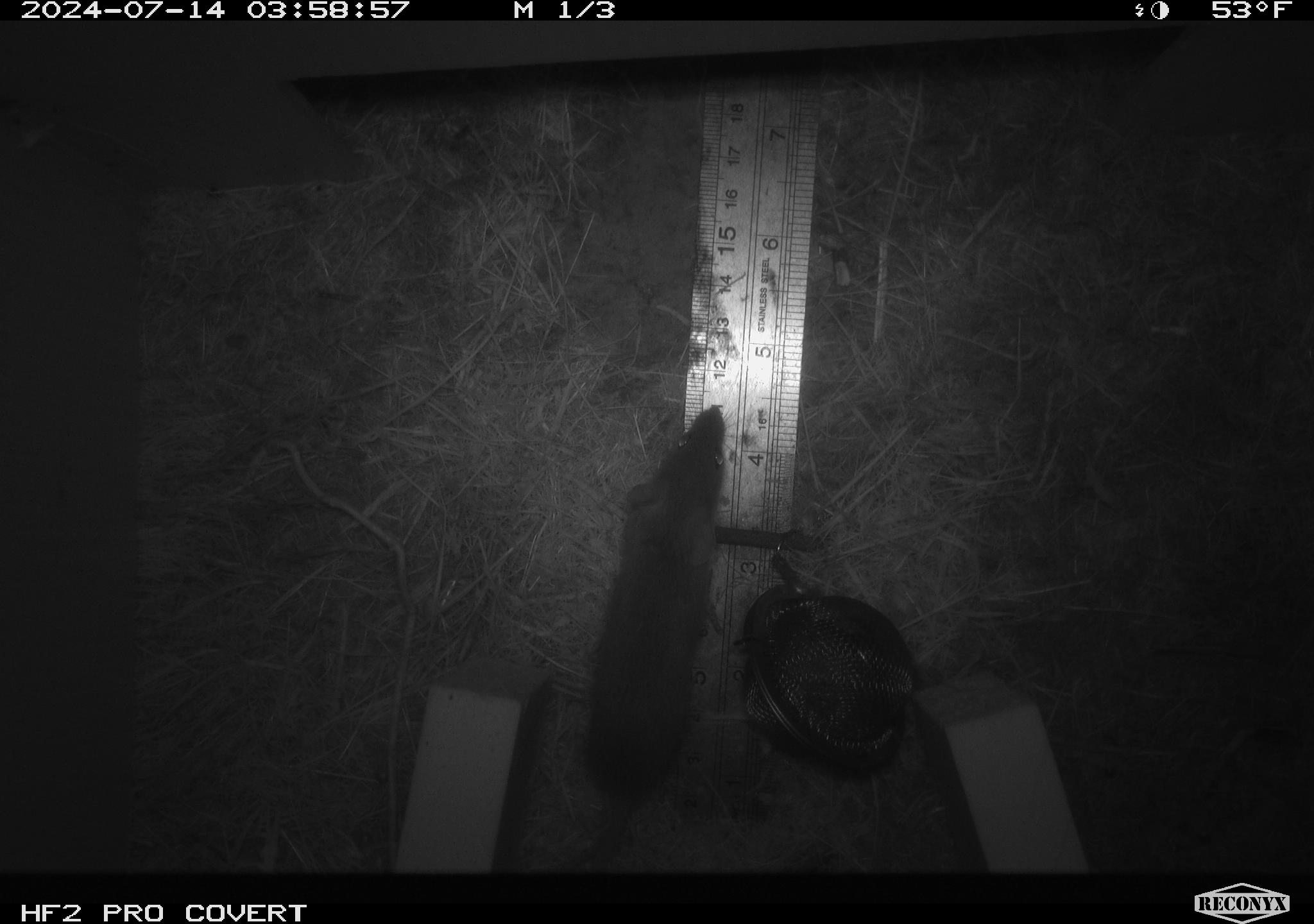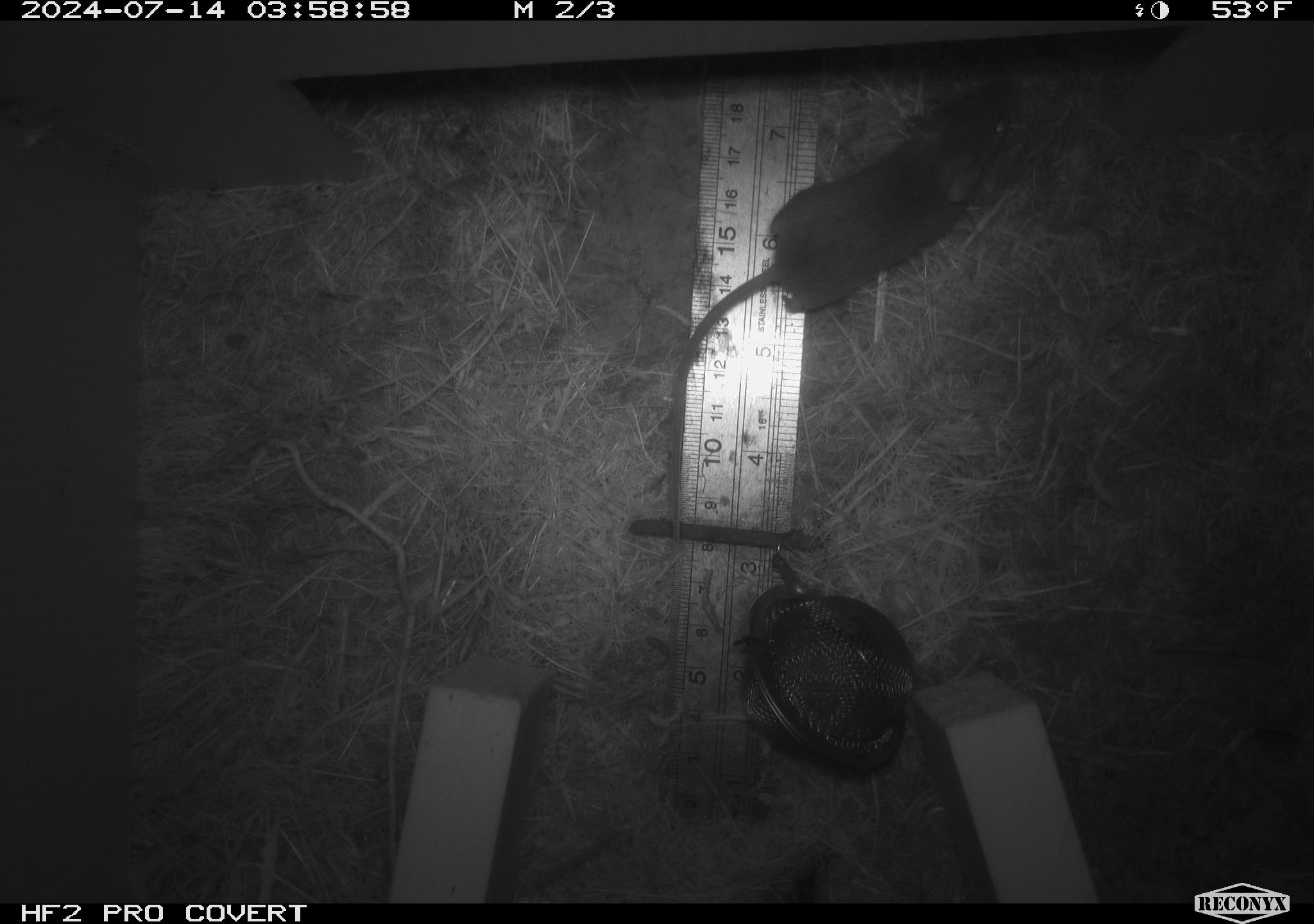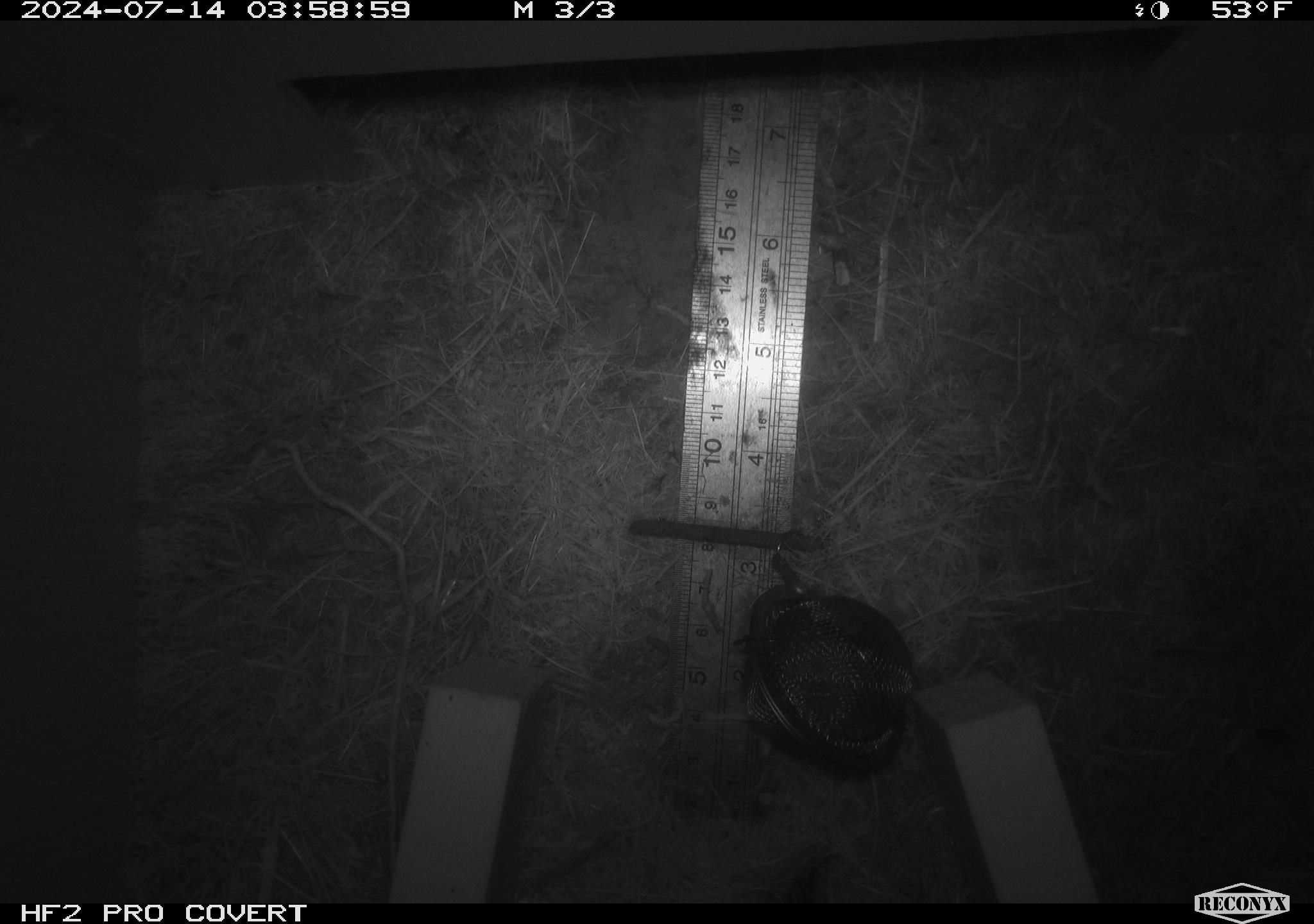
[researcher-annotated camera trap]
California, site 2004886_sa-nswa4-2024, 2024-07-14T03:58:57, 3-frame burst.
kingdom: Animalia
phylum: Chordata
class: Mammalia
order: Rodentia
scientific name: Rodentia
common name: mouse species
Mouse species (Rodentia).